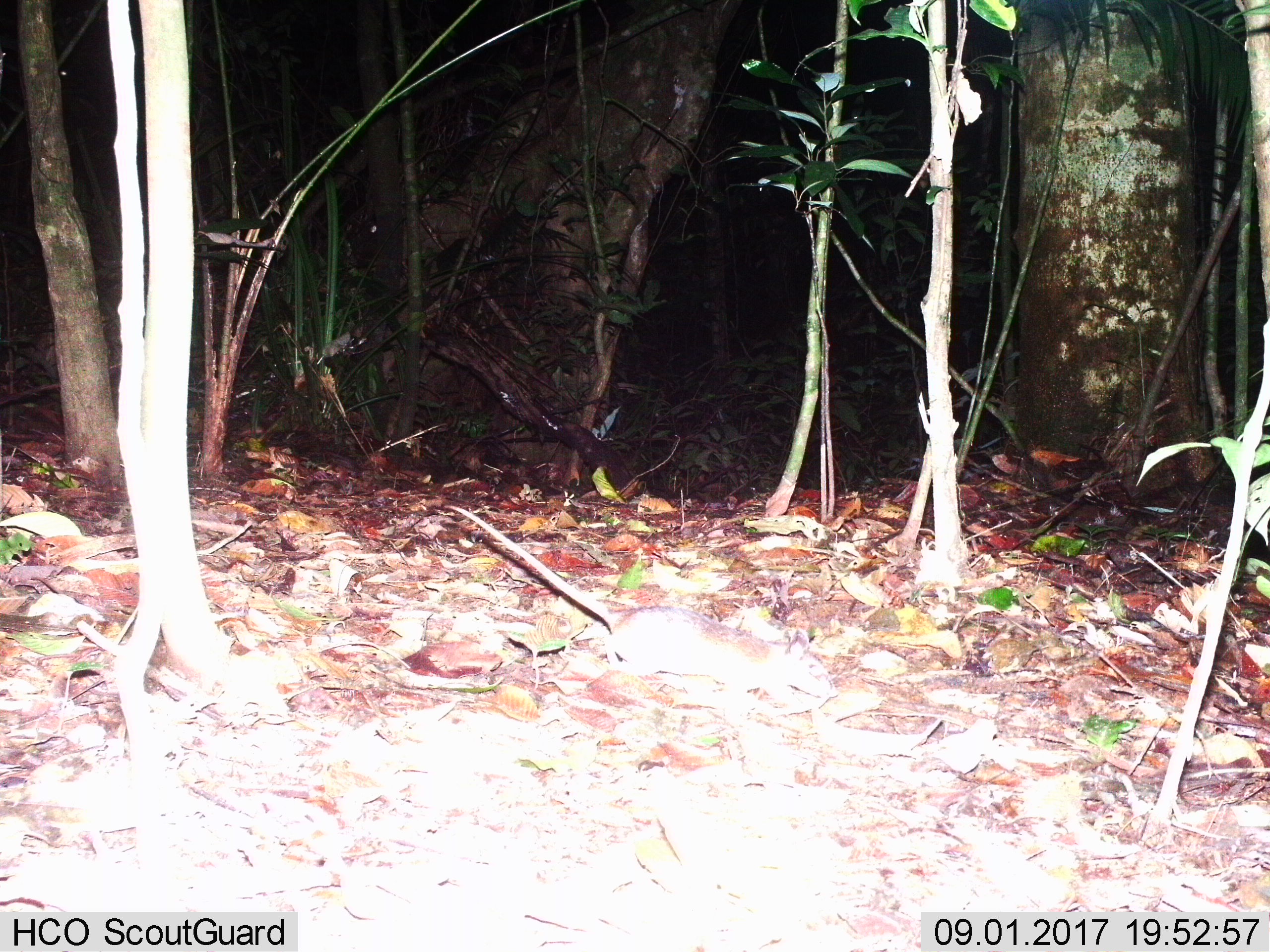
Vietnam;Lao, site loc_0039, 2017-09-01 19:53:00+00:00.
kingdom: Animalia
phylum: Chordata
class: Mammalia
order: Rodentia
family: Muridae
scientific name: Muridae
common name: old-world mice and rats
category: unidentified murid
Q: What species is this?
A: Unidentified murid (old-world mice and rats) (Muridae).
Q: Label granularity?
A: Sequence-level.